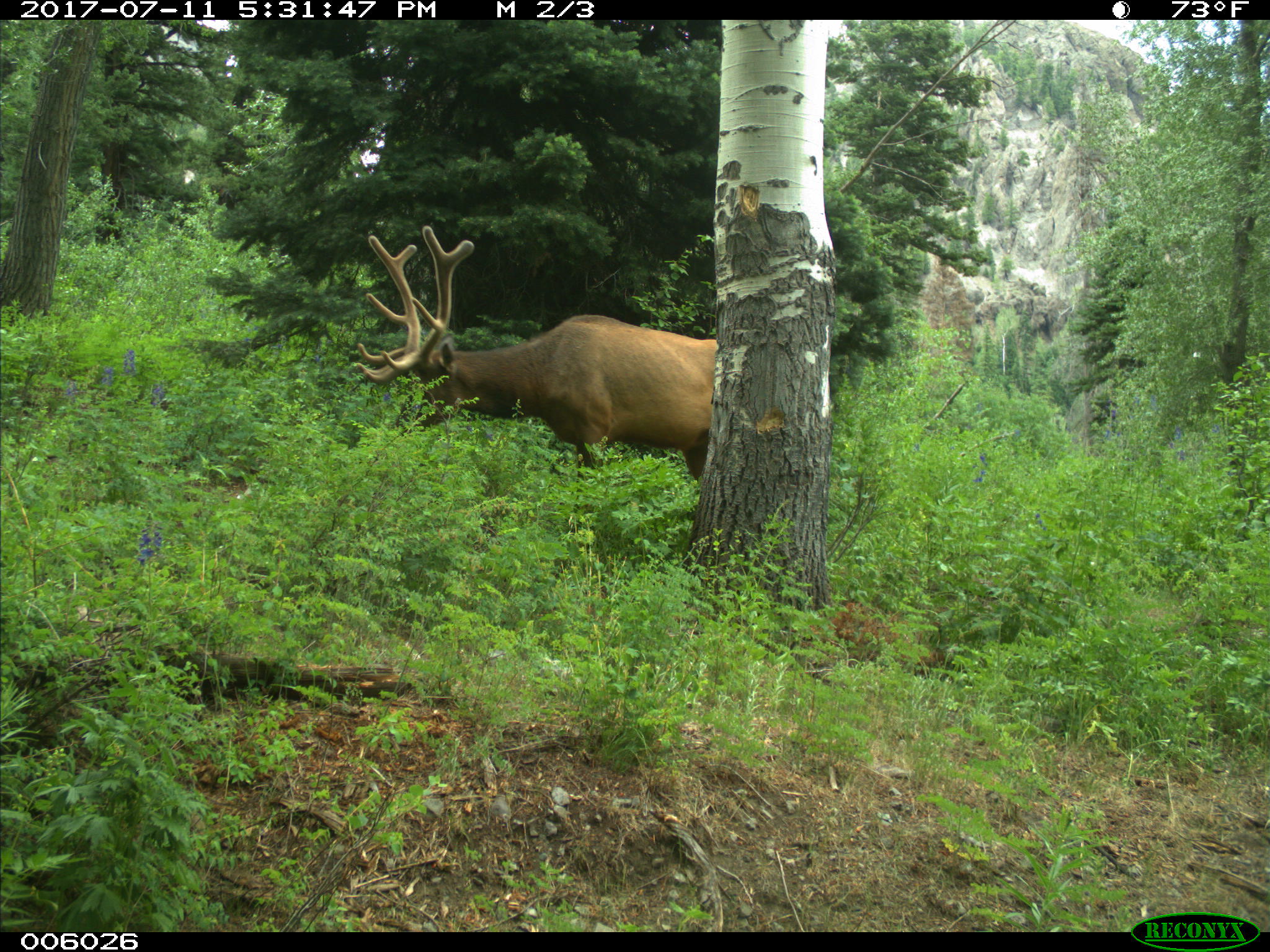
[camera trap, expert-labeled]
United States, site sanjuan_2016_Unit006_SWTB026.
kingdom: Animalia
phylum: Chordata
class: Mammalia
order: Artiodactyla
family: Cervidae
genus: Cervus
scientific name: Cervus elaphus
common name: red deer